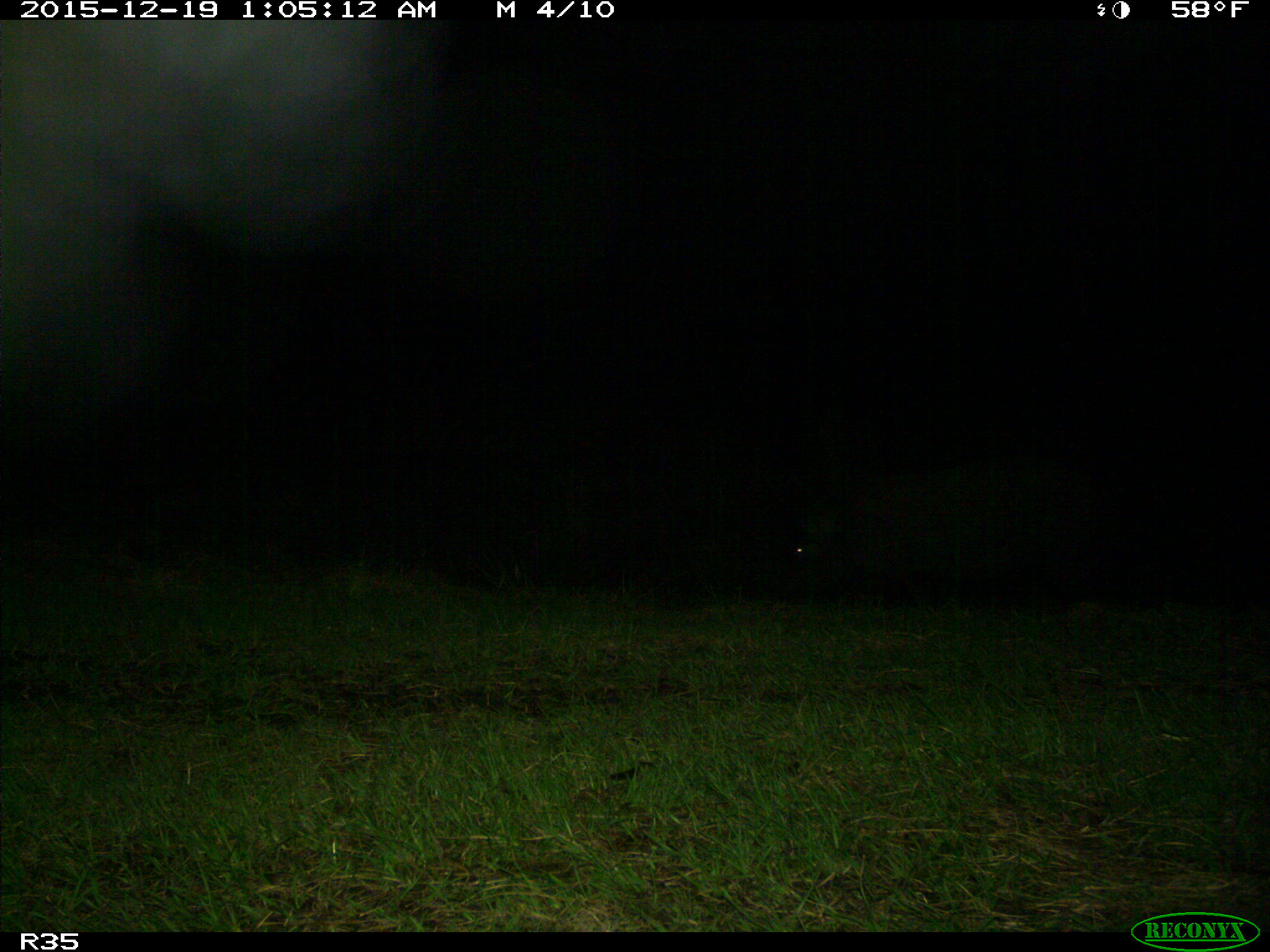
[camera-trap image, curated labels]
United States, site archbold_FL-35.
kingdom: Animalia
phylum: Chordata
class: Mammalia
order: Artiodactyla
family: Suidae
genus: Sus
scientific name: Sus scrofa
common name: wild boar